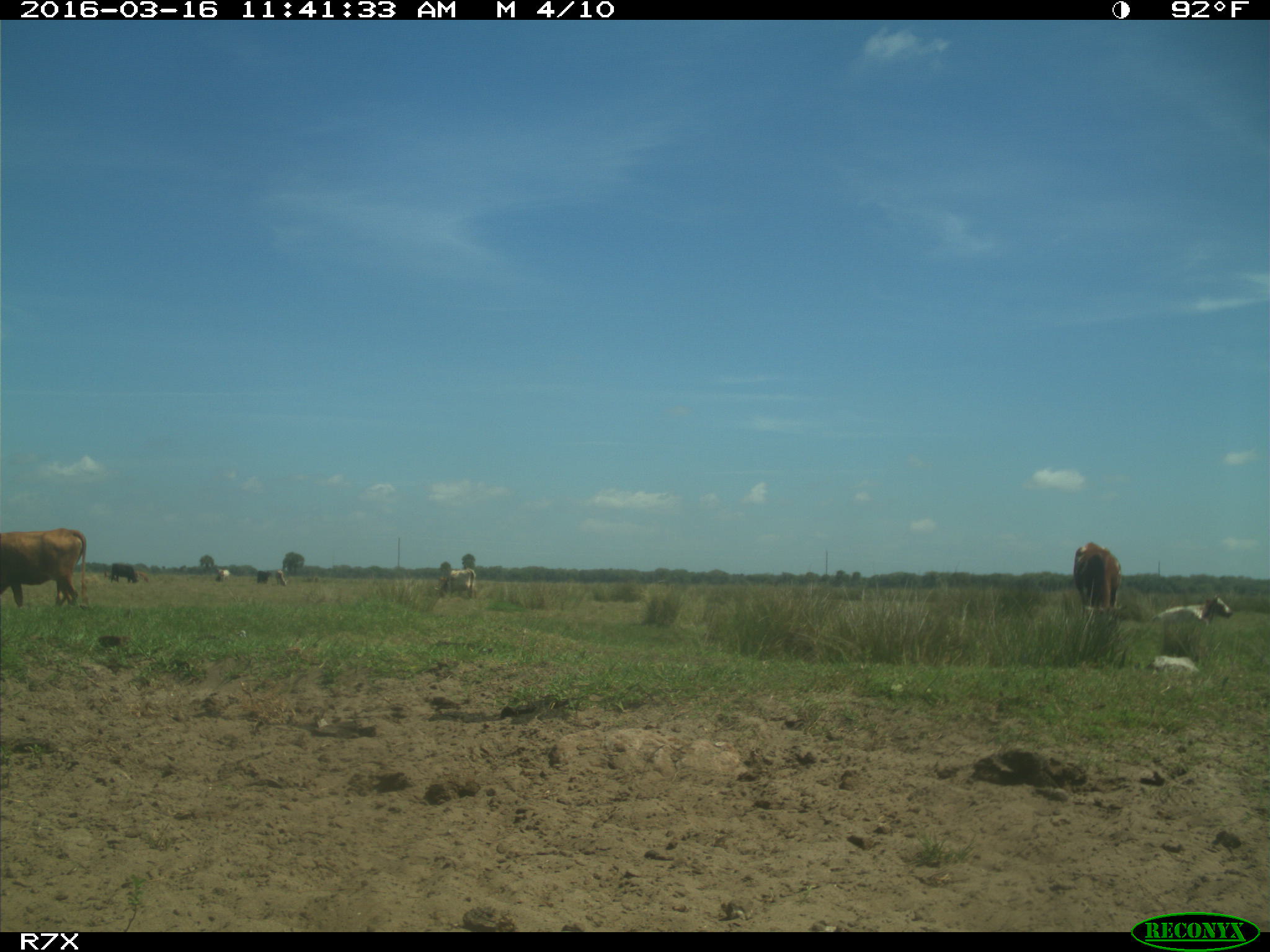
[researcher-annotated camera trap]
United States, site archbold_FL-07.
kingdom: Animalia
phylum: Chordata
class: Mammalia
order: Artiodactyla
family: Bovidae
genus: Bos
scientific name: Bos taurus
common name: domestic cow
Bos taurus (domestic cow).